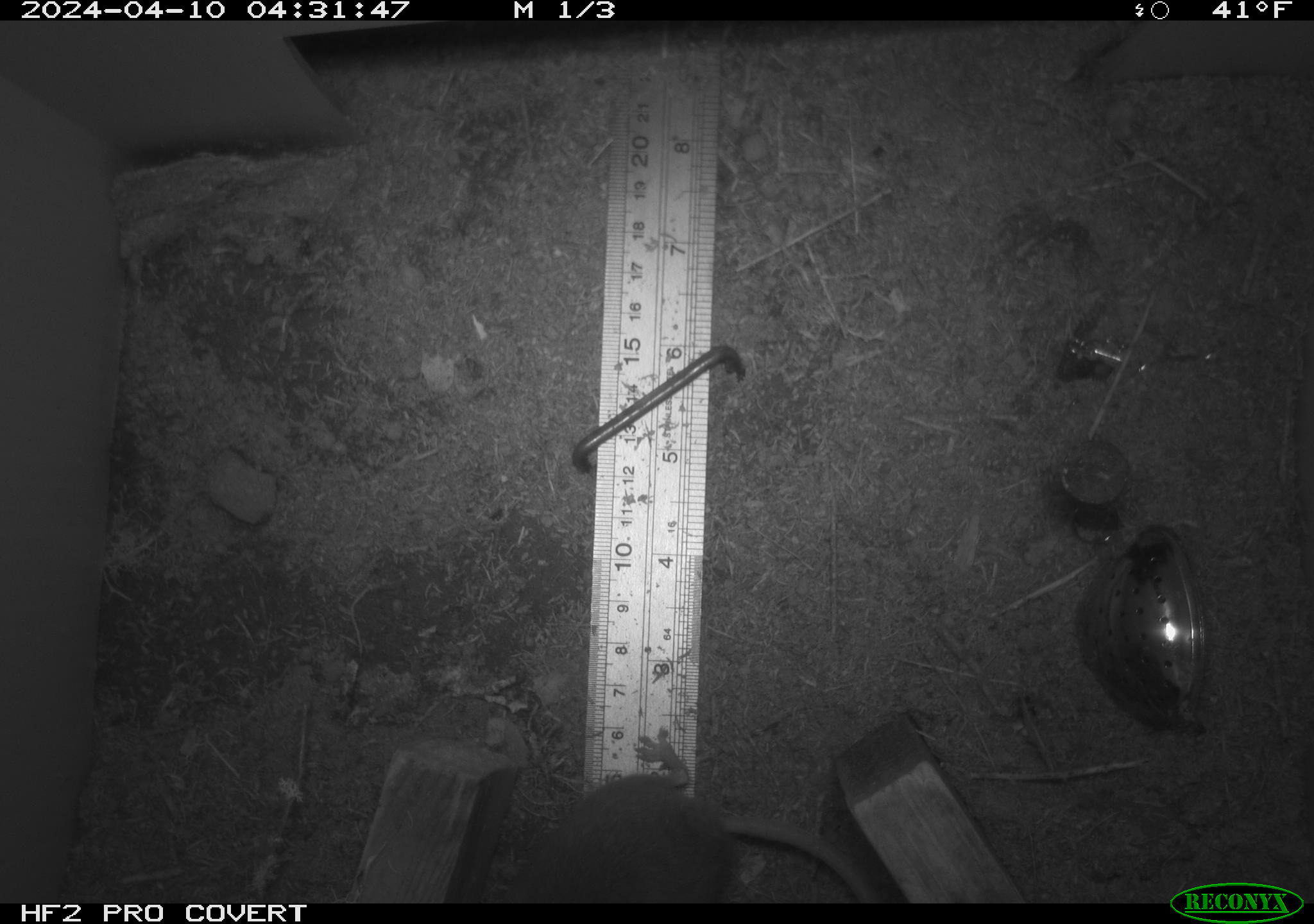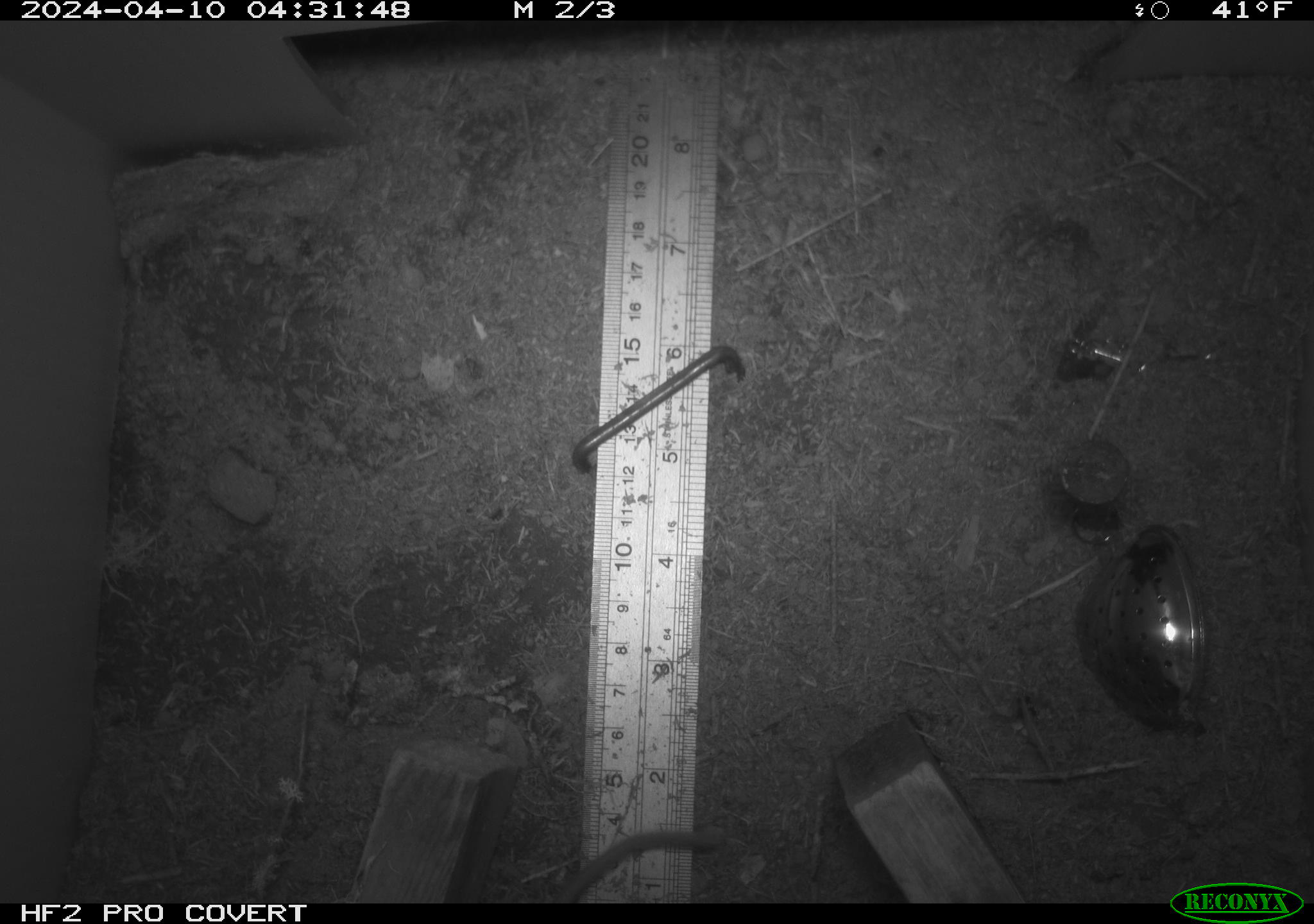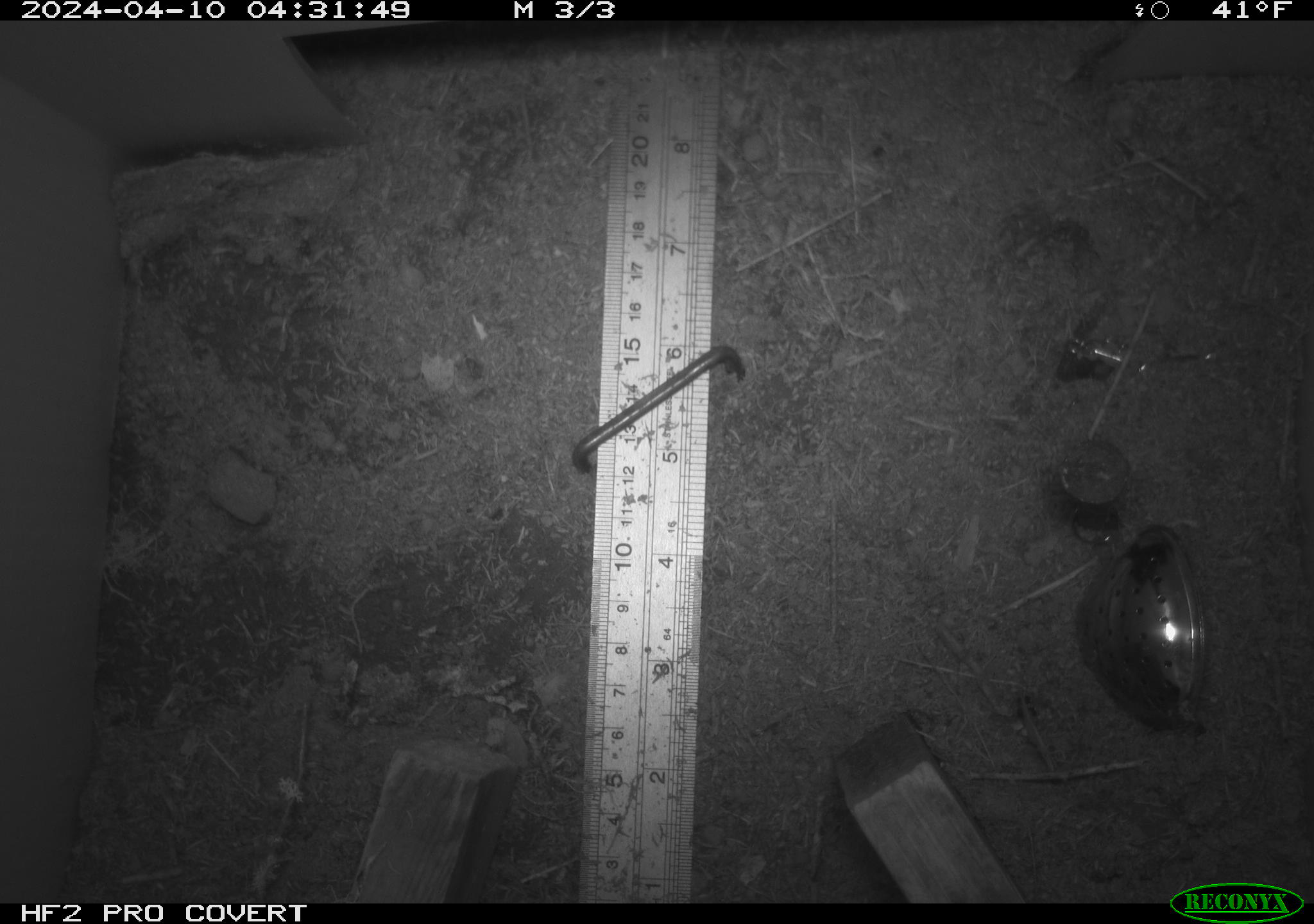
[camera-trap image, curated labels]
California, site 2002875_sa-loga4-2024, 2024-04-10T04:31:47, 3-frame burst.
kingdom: Animalia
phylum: Chordata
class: Mammalia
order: Rodentia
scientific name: Rodentia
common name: mouse species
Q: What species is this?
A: Mouse species (Rodentia).